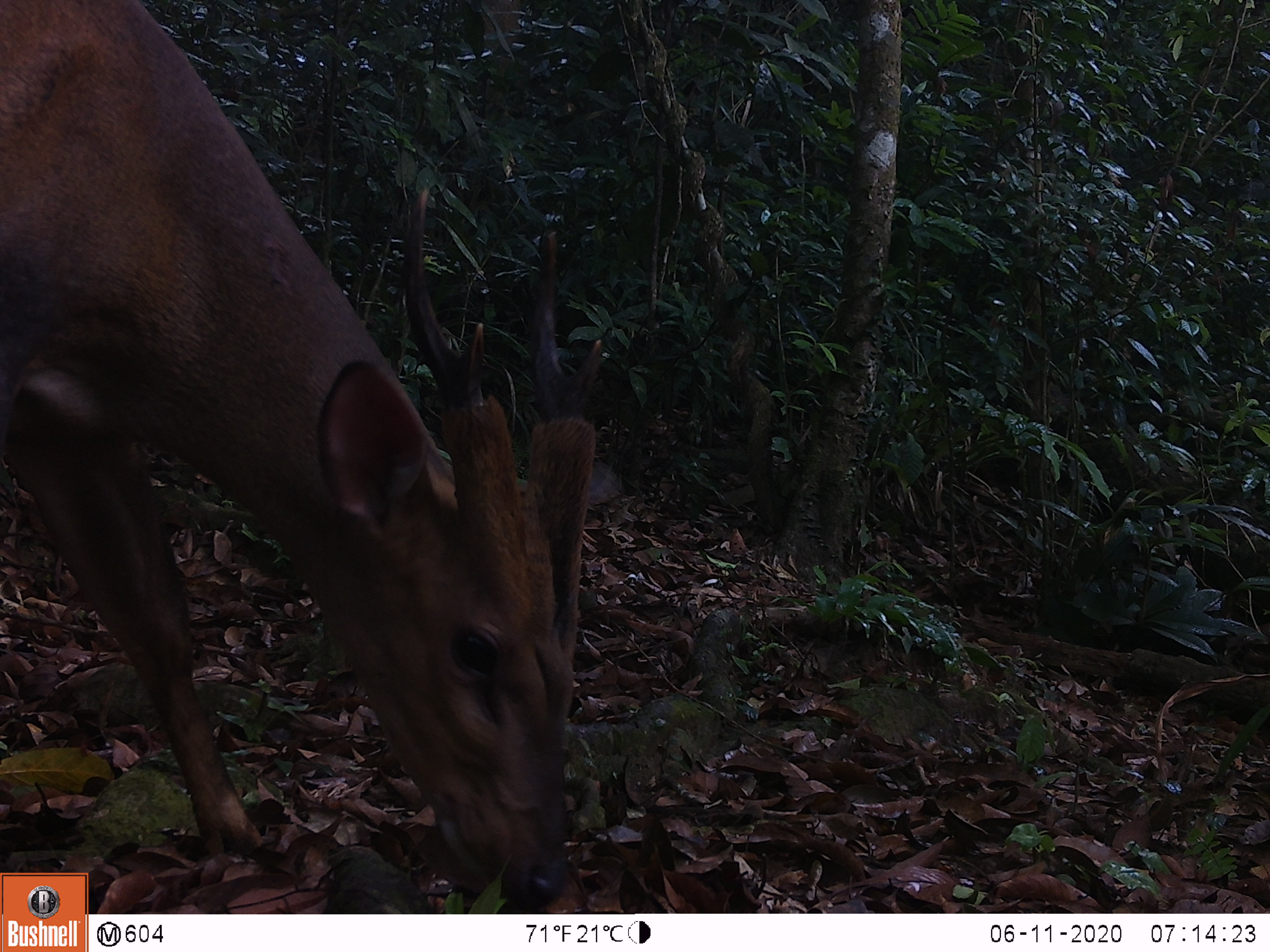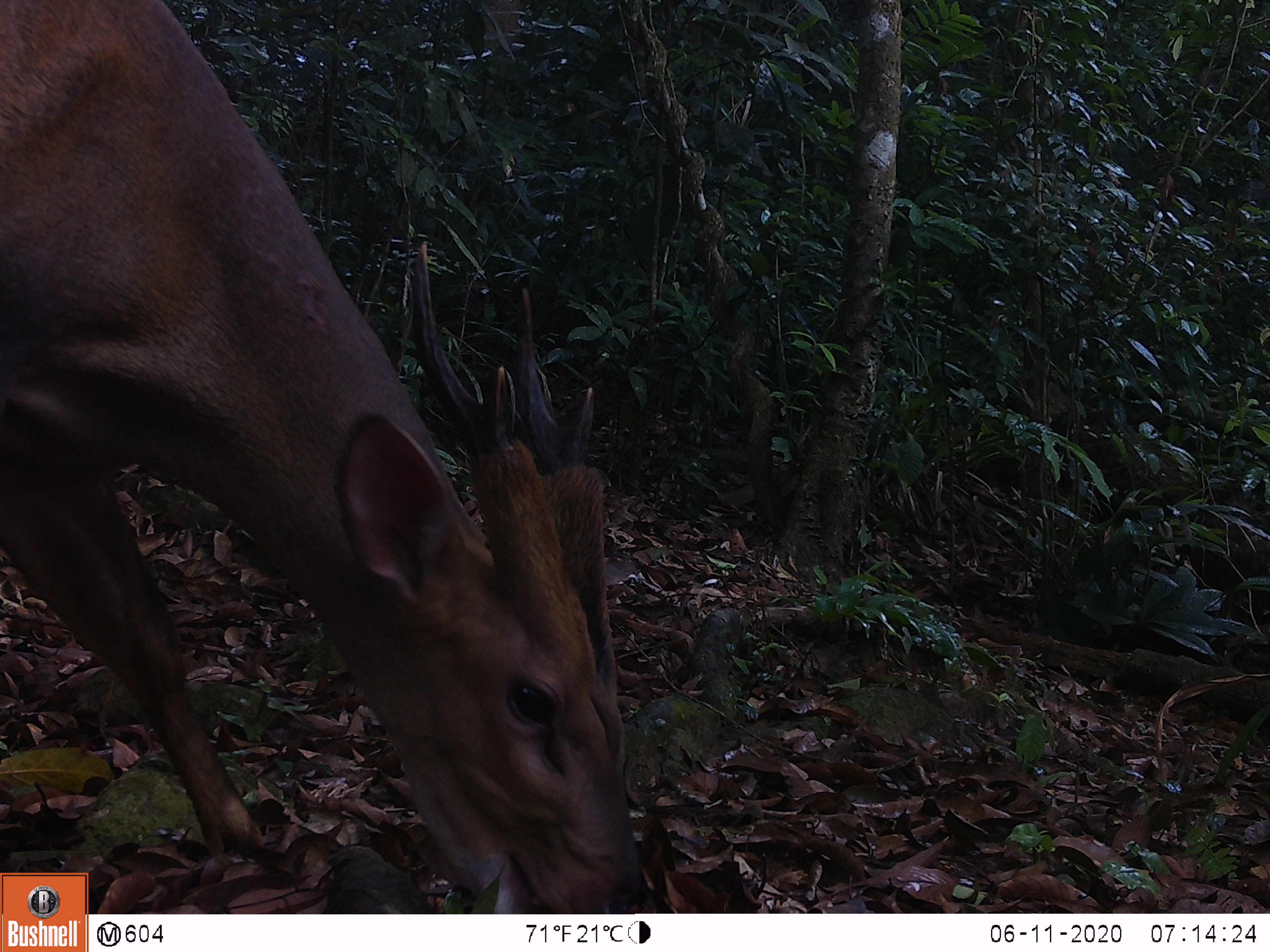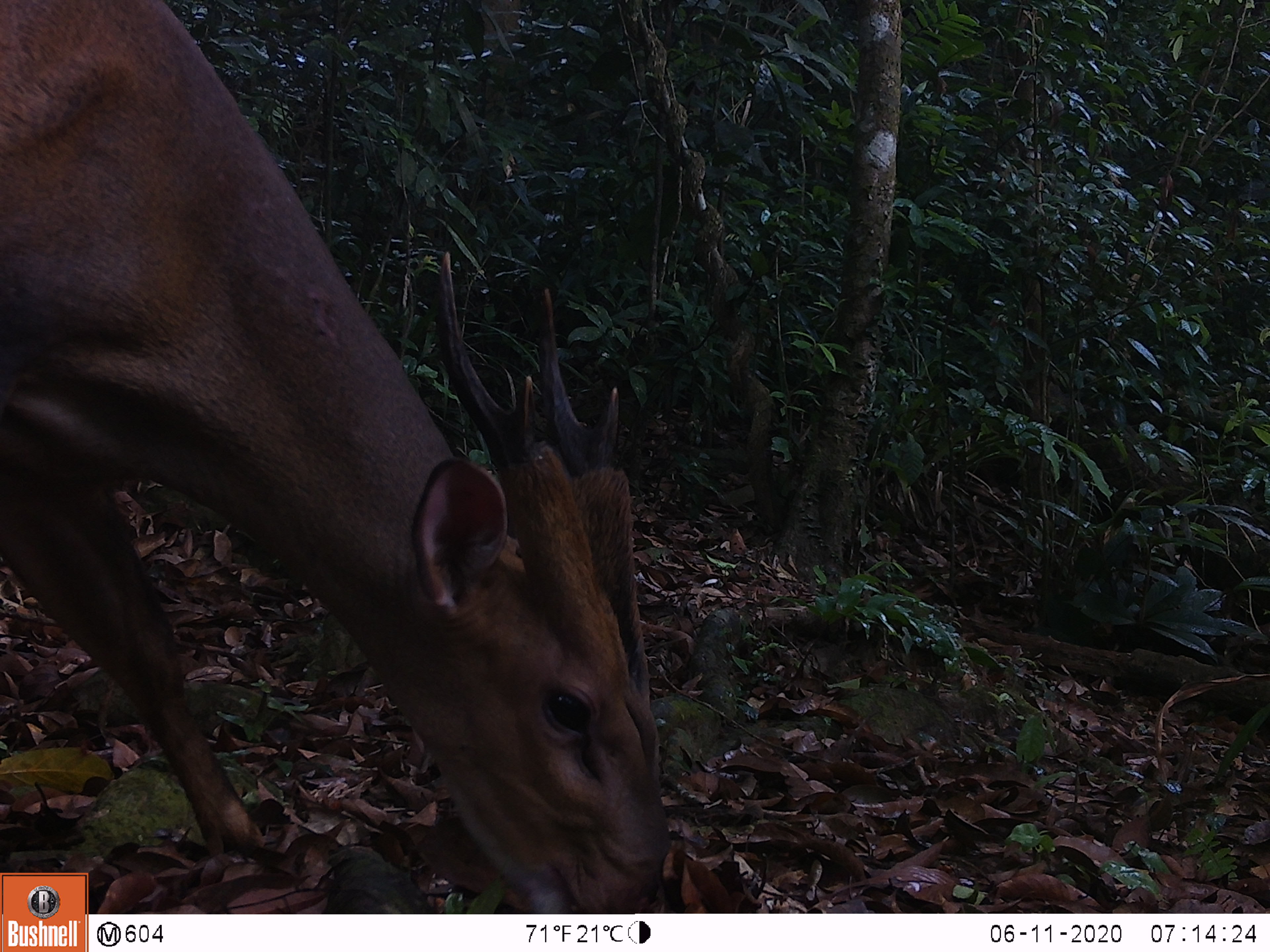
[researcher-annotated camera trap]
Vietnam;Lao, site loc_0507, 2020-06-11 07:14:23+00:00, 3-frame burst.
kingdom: Animalia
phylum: Chordata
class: Mammalia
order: Artiodactyla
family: Cervidae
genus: Muntiacus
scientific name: Muntiacus vuquangensis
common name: large-antlered muntjac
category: large antlered muntjac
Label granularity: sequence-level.